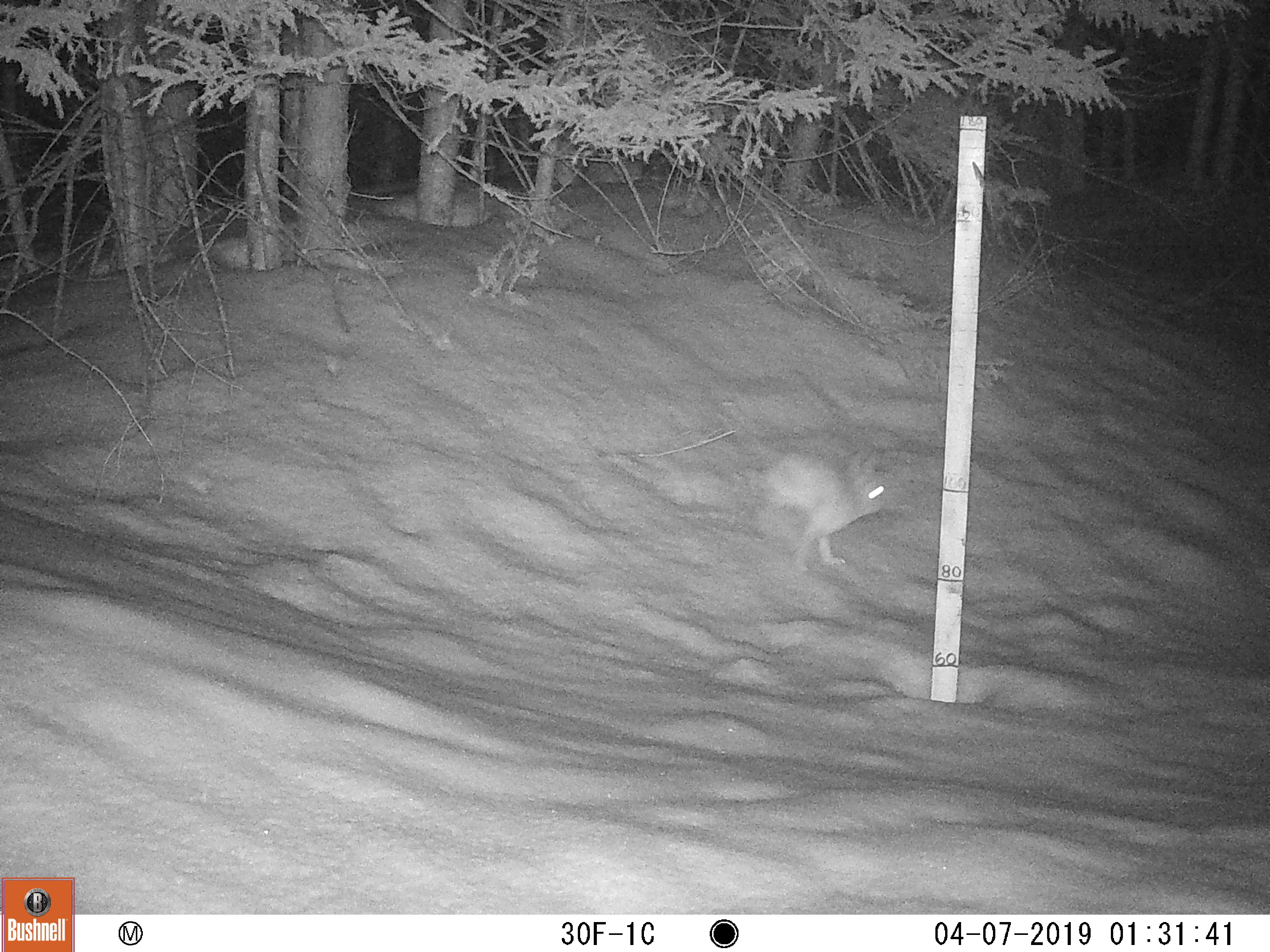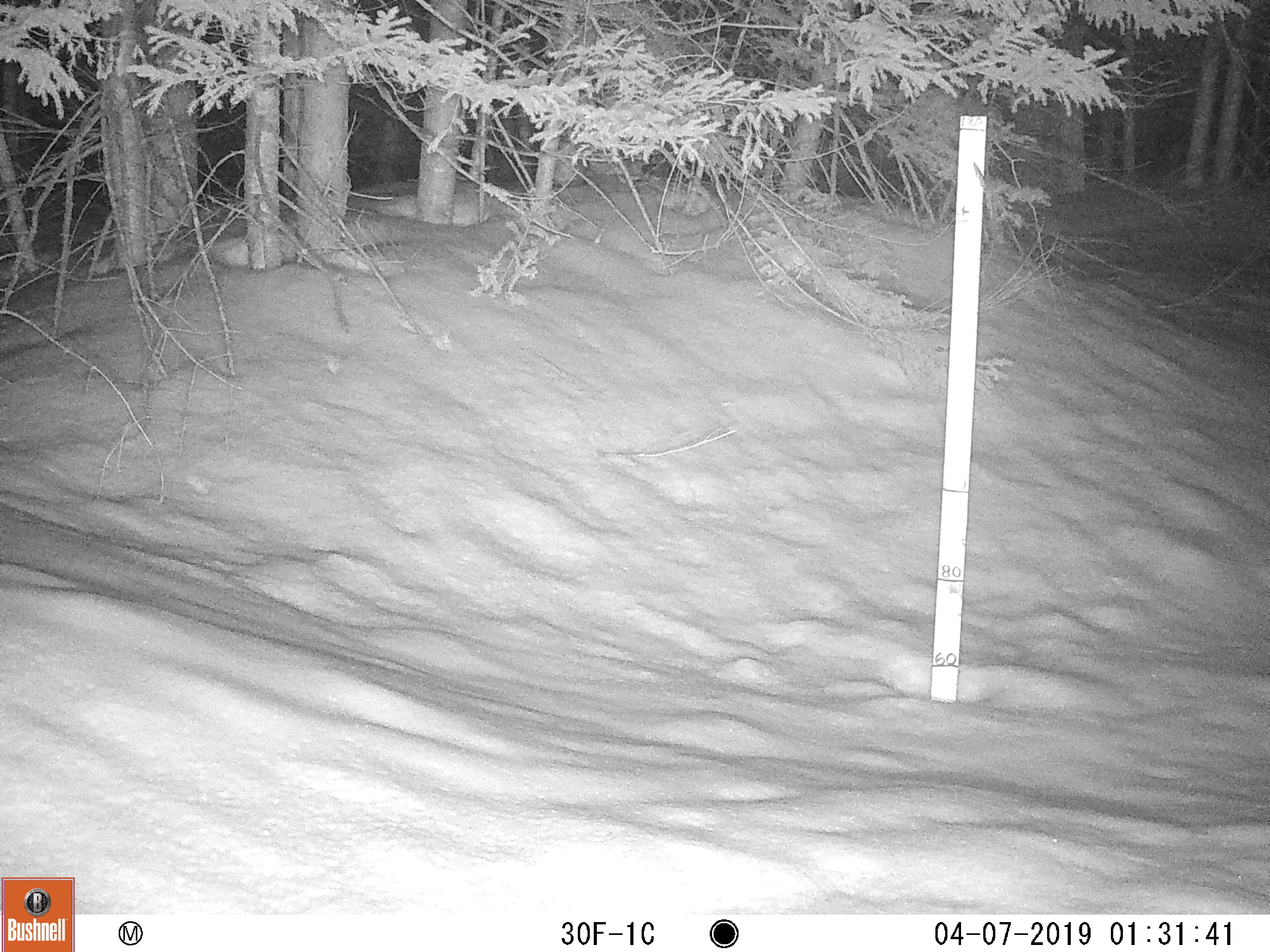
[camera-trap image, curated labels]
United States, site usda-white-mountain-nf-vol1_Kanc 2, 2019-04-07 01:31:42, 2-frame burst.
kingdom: Animalia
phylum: Chordata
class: Mammalia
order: Lagomorpha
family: Leporidae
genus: Lepus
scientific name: Lepus americanus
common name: snowshoe hare